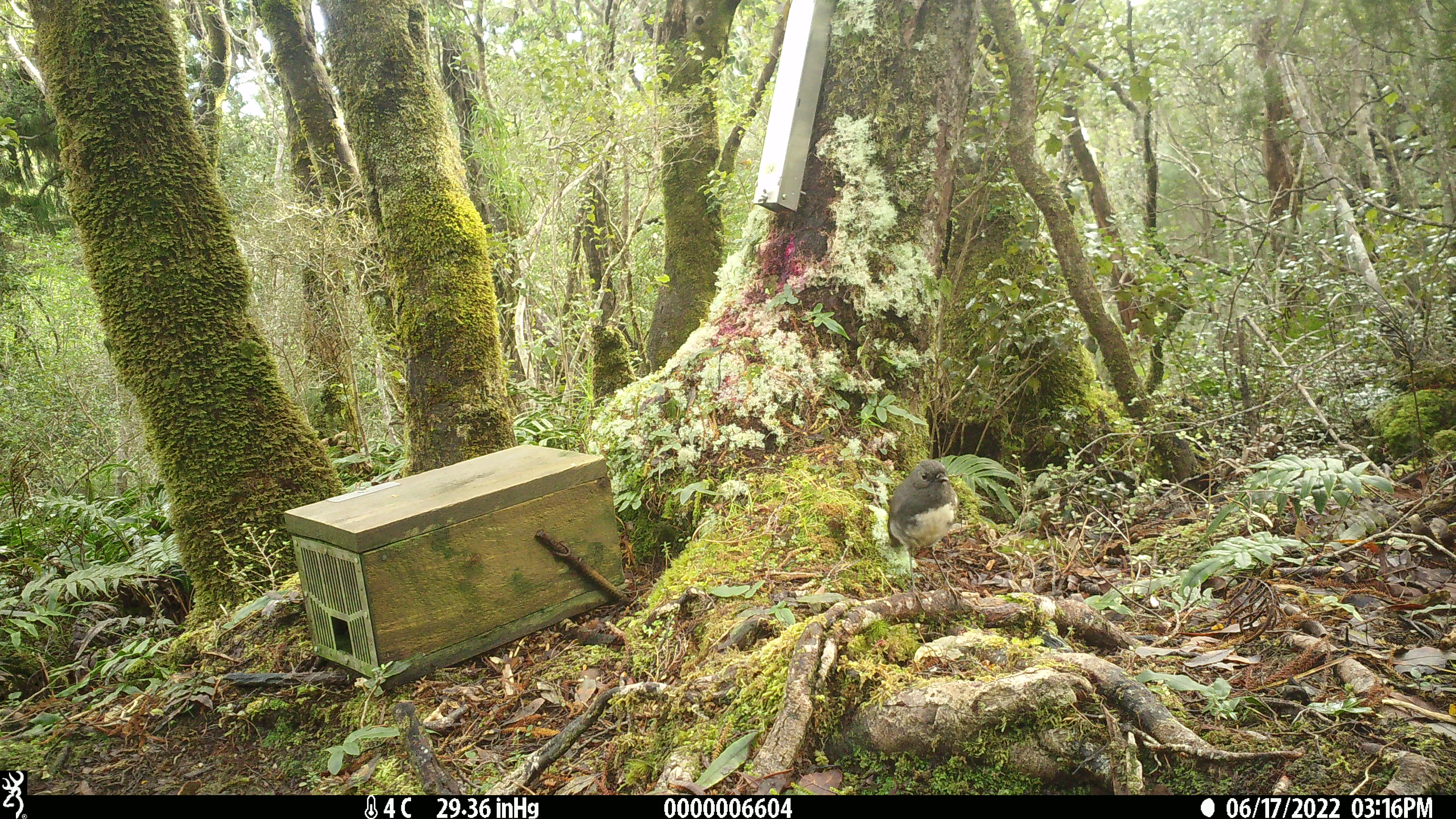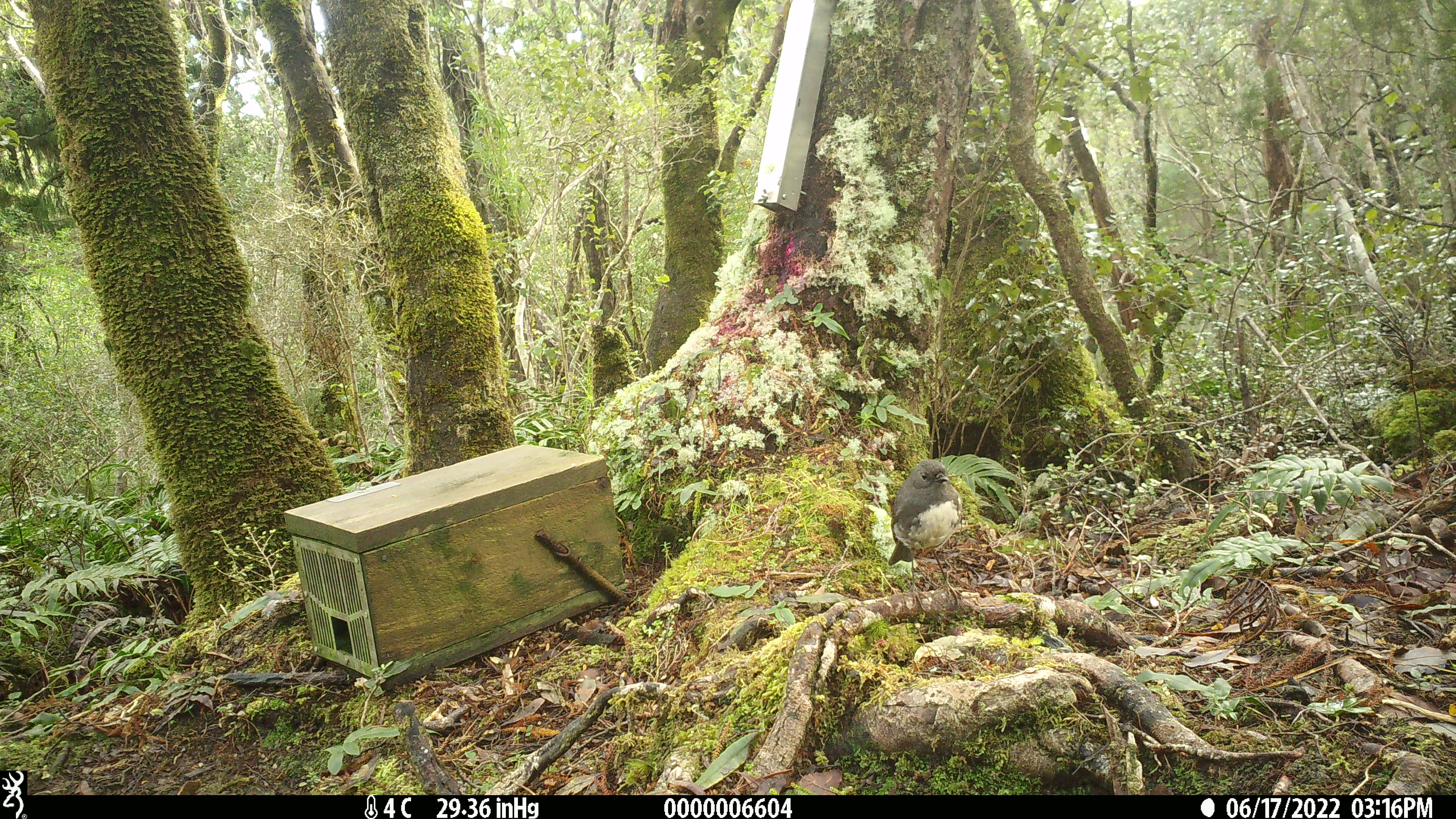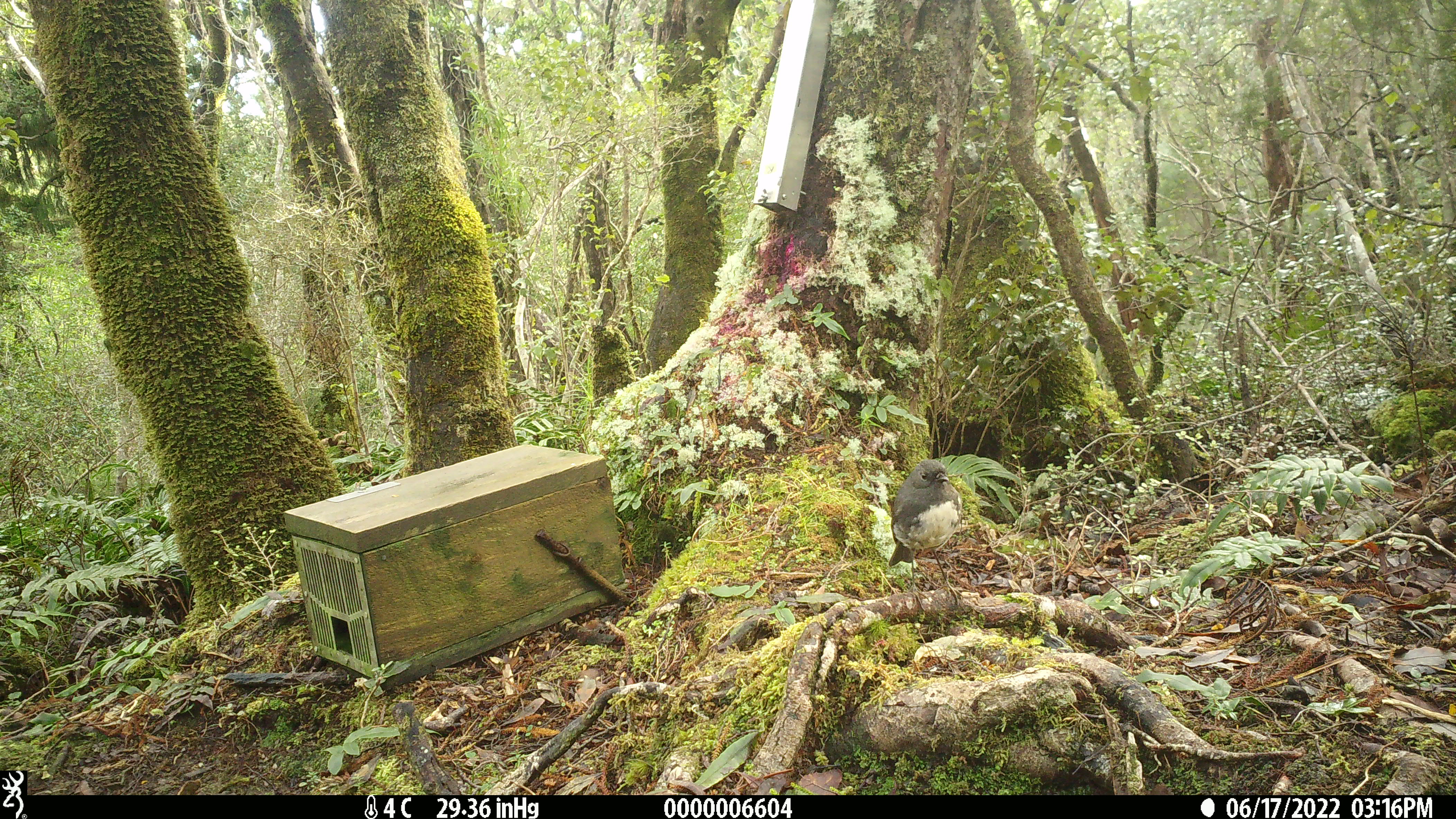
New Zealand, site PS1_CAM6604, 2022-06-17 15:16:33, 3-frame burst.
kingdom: Animalia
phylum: Chordata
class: Aves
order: Passeriformes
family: Petroicidae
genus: Petroica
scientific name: Petroica australis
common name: new zealand robin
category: robin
Robin (new zealand robin) (Petroica australis).